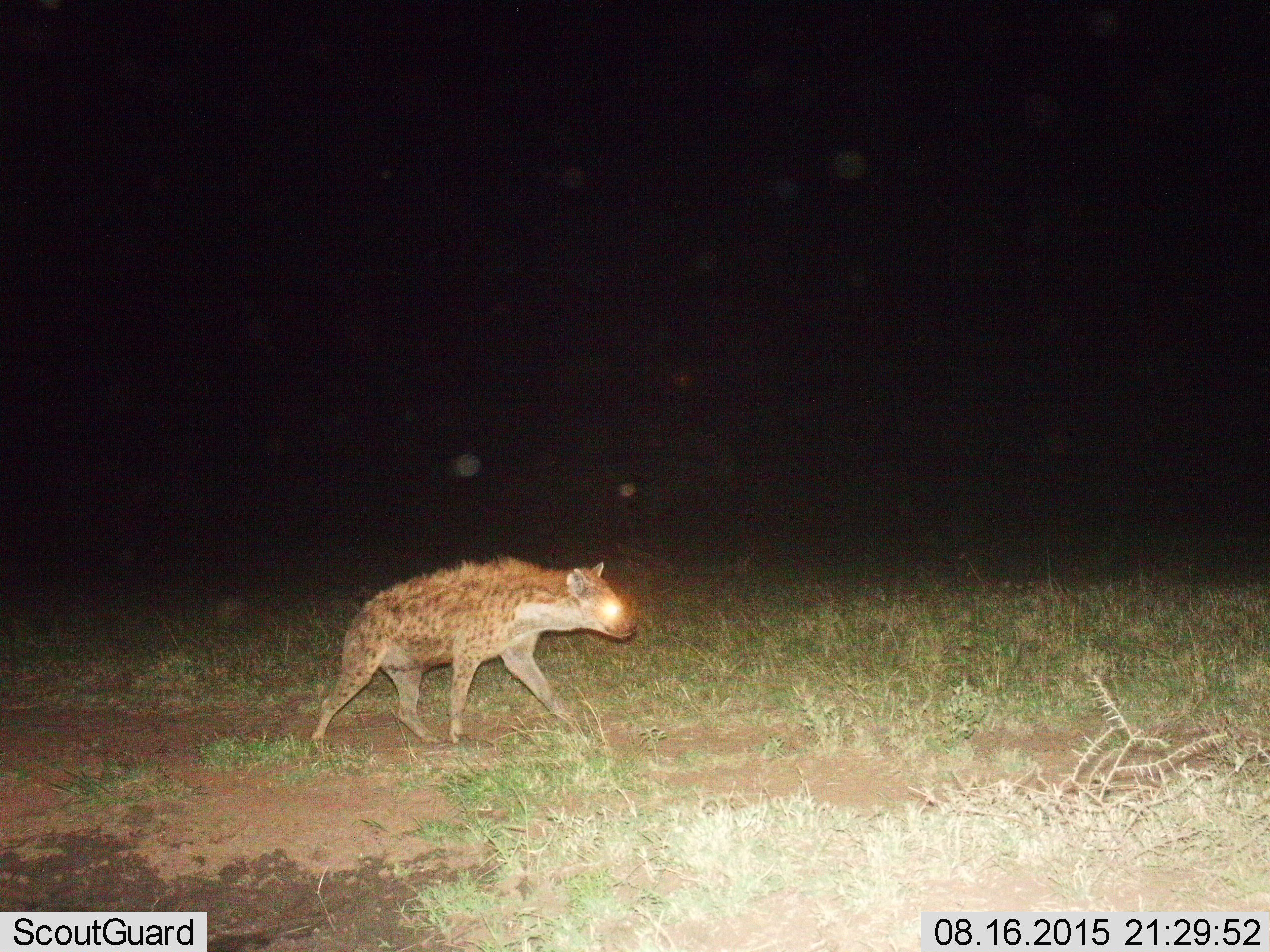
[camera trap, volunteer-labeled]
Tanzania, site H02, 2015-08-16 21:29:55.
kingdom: Animalia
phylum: Chordata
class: Mammalia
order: Carnivora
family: Hyaenidae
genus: Crocuta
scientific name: Crocuta crocuta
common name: spotted hyena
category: hyenaspotted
Hyenaspotted (spotted hyena) (Crocuta crocuta), count 1. Behavior (volunteer vote fractions): standing 20%, resting 0%, moving 80%, interacting 0%. Young present (vote fraction): 0%. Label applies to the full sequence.